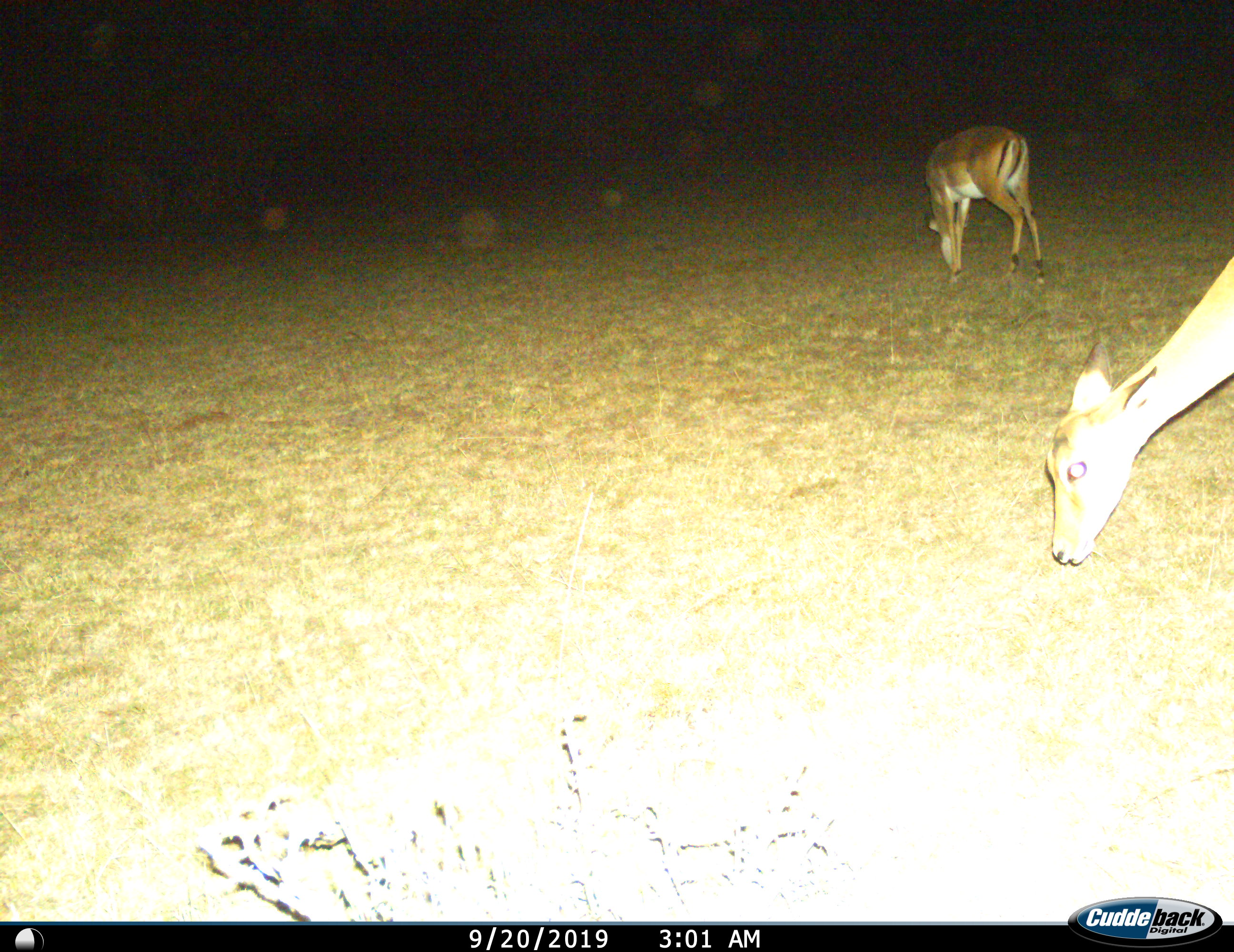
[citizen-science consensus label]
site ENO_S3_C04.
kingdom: Animalia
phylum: Chordata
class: Mammalia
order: Artiodactyla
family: Bovidae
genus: Aepyceros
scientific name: Aepyceros melampus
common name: impala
Impala (Aepyceros melampus), count 2. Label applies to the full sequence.